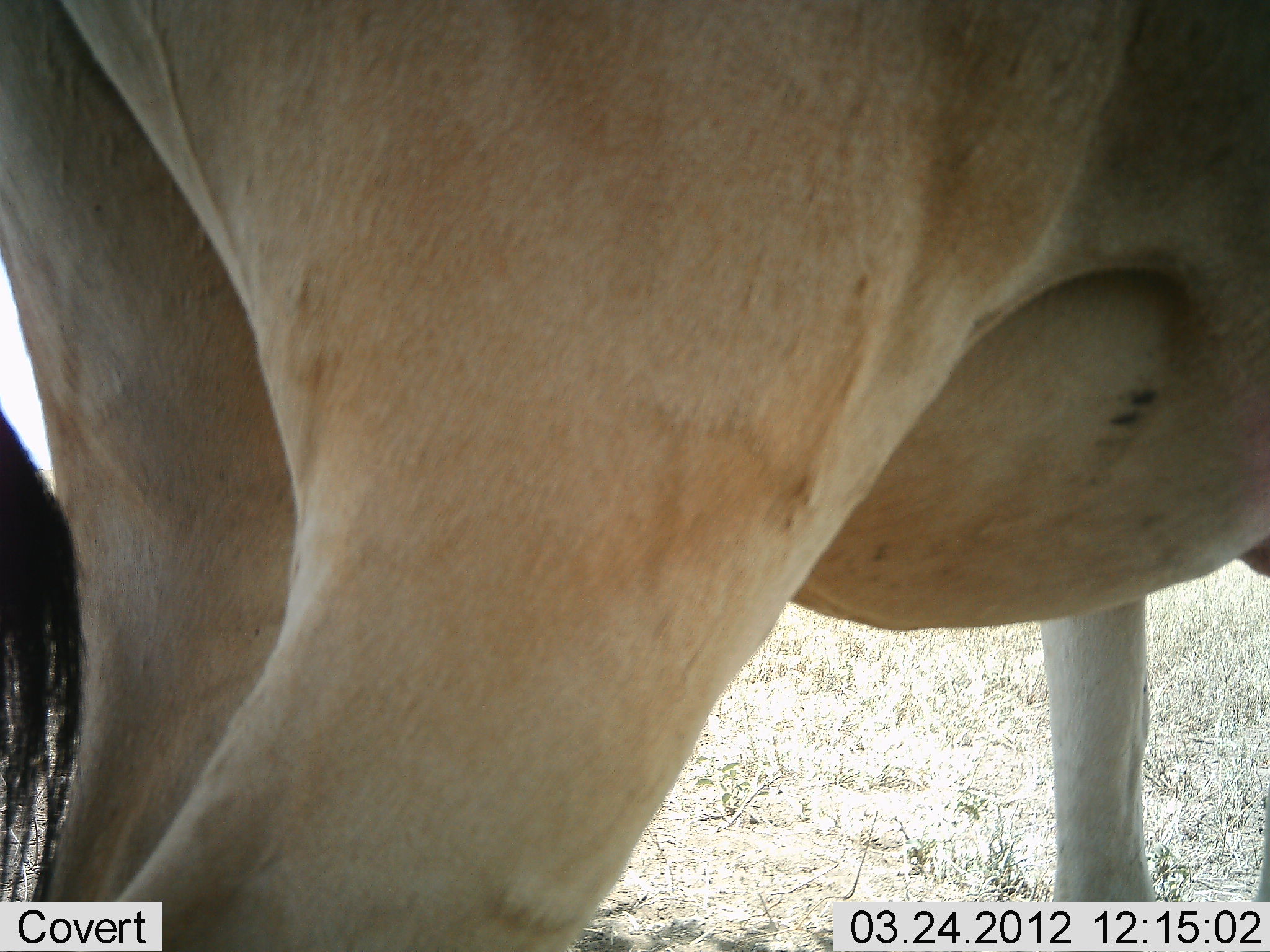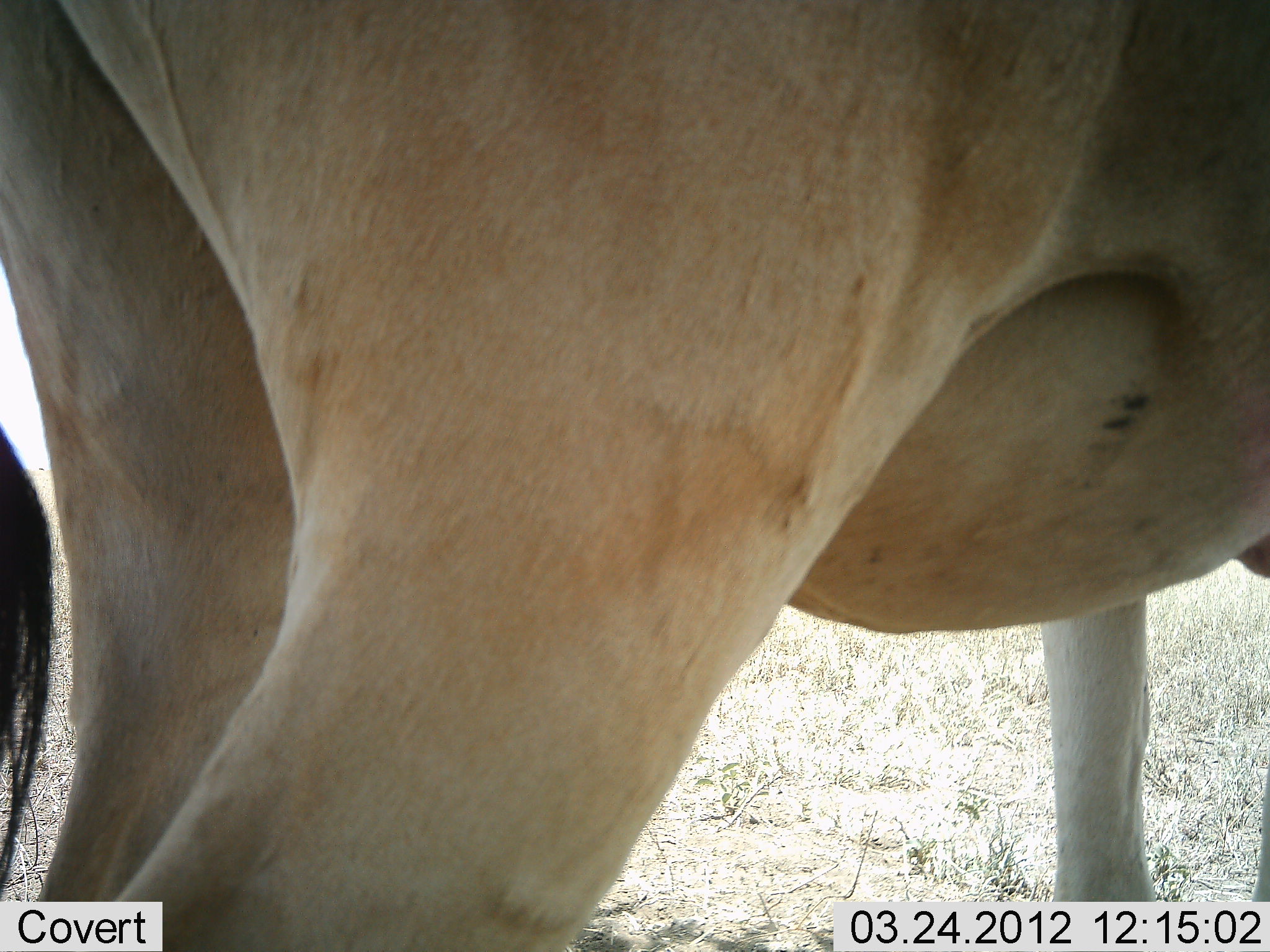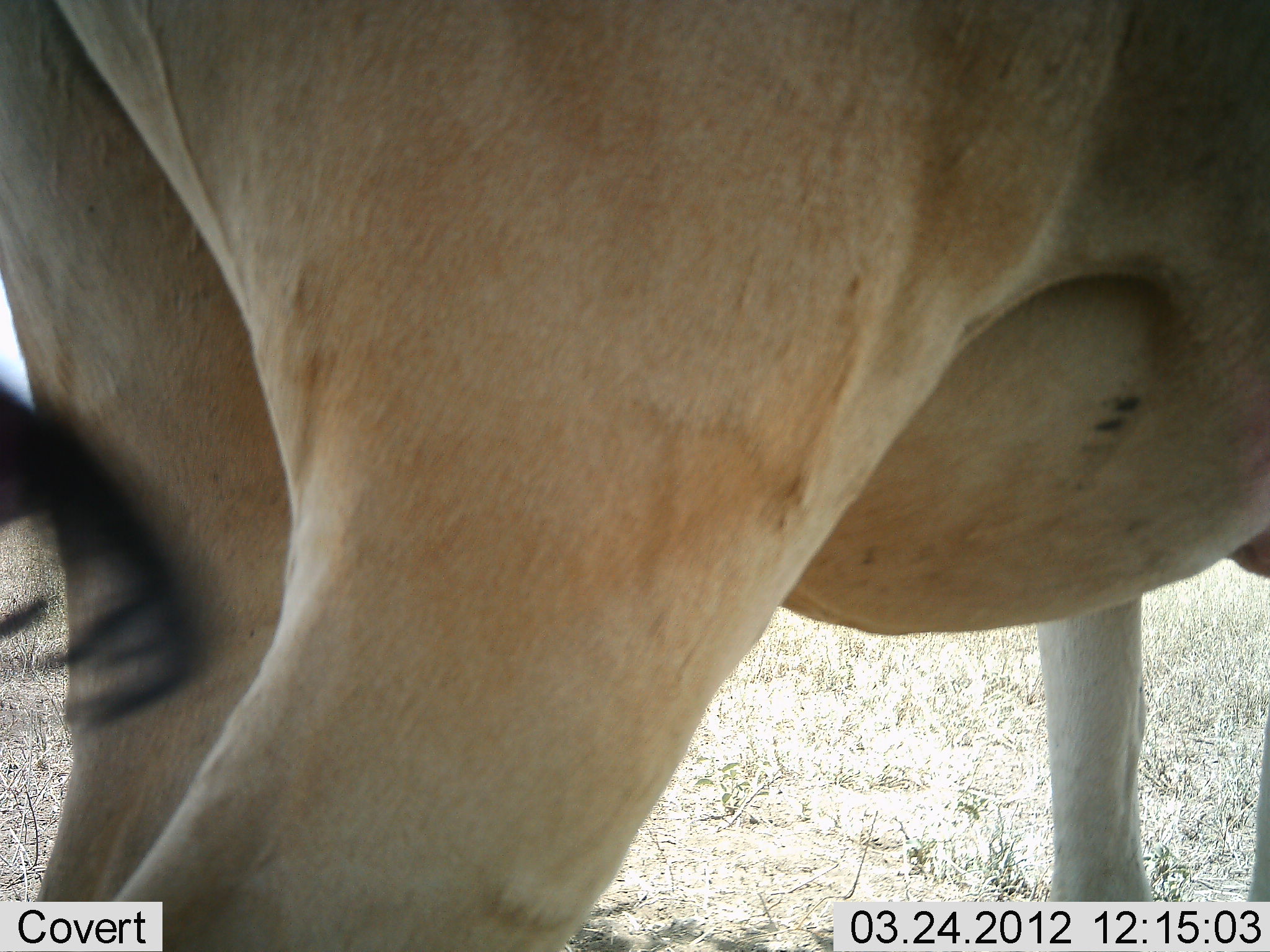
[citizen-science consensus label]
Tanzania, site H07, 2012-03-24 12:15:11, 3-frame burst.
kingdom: Animalia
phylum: Chordata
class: Mammalia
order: Artiodactyla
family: Bovidae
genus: Alcelaphus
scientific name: Alcelaphus buselaphus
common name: hartebeest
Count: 1.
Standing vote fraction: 100%.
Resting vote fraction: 0%.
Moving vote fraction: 0%.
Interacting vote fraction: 0%.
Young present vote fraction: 0%.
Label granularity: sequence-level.